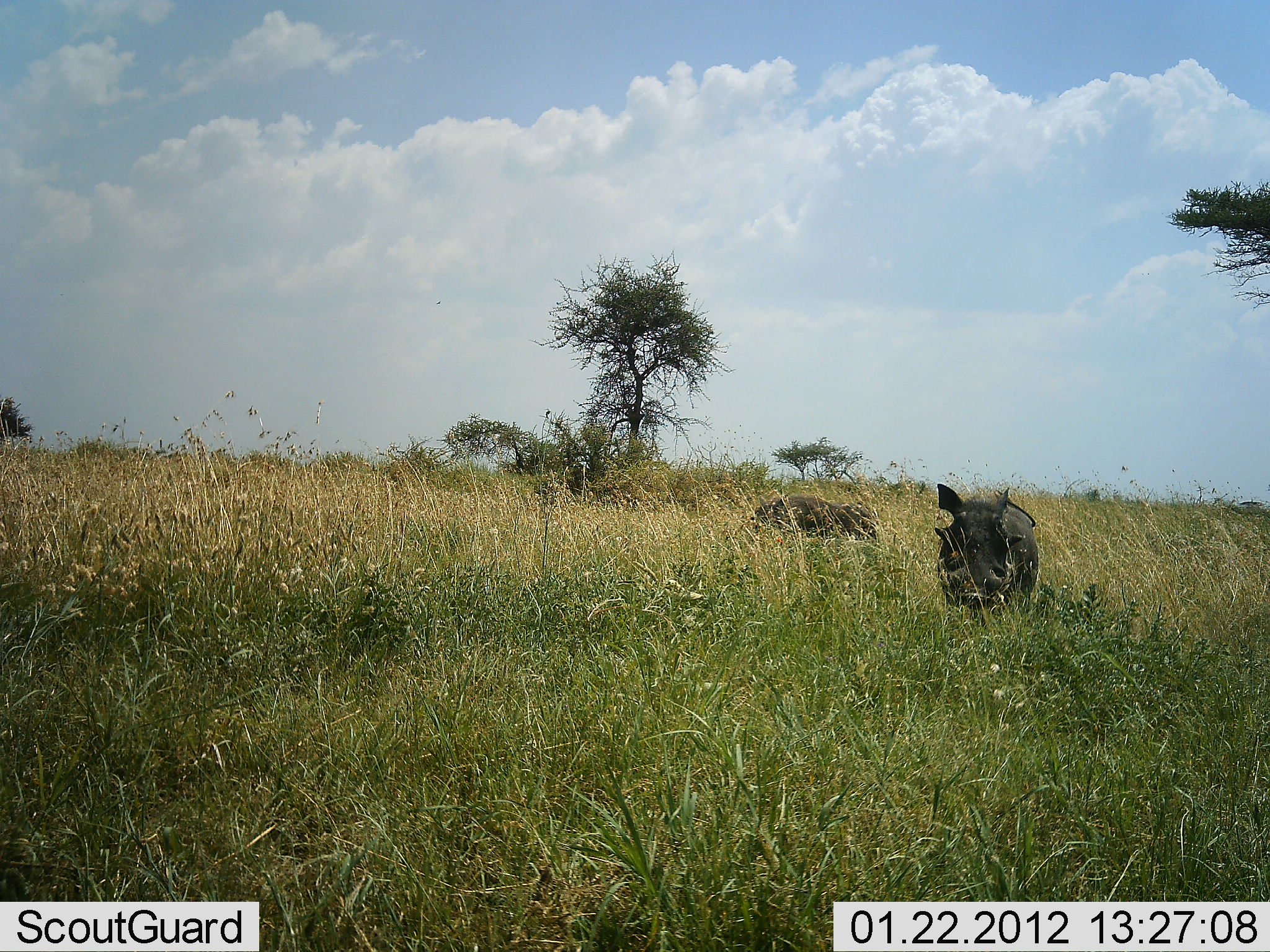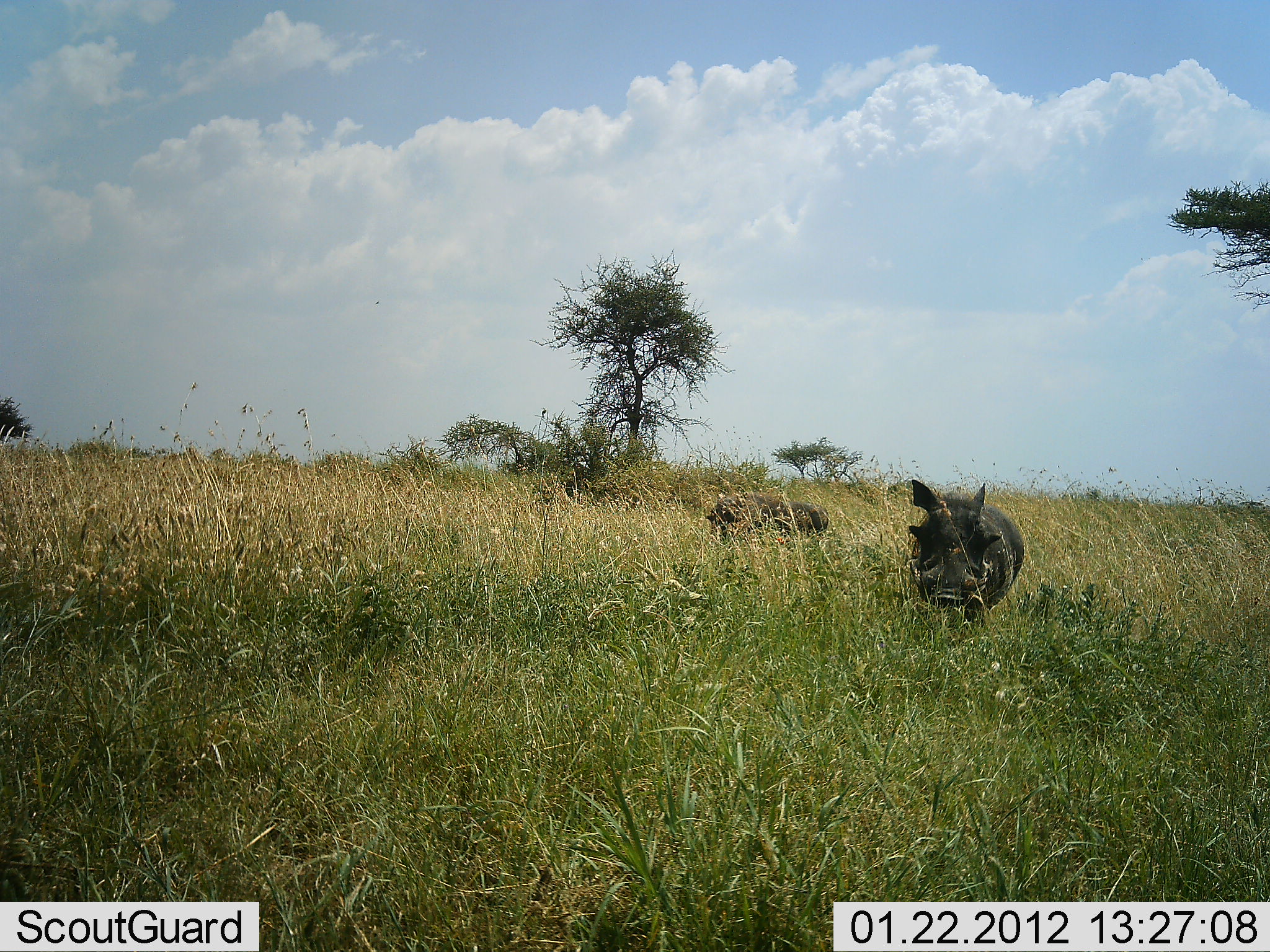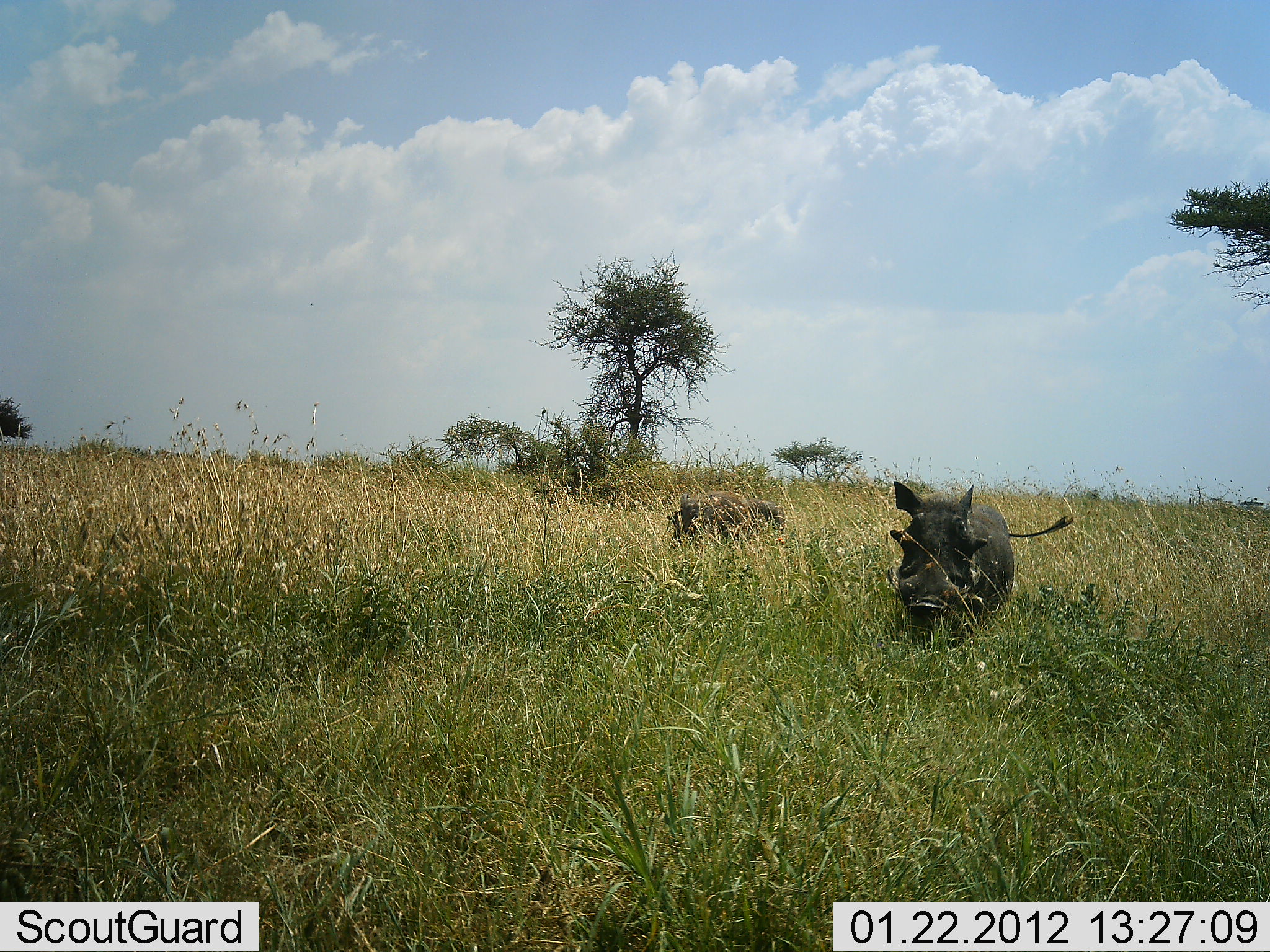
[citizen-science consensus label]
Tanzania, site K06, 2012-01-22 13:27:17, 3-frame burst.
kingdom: Animalia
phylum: Chordata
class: Mammalia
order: Artiodactyla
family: Suidae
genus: Phacochoerus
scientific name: Phacochoerus africanus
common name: warthog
Warthog (Phacochoerus africanus), count 2. Behavior (volunteer vote fractions): standing 7%, resting 4%, moving 85%, interacting 0%. Young present (vote fraction): 0%. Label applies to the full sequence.